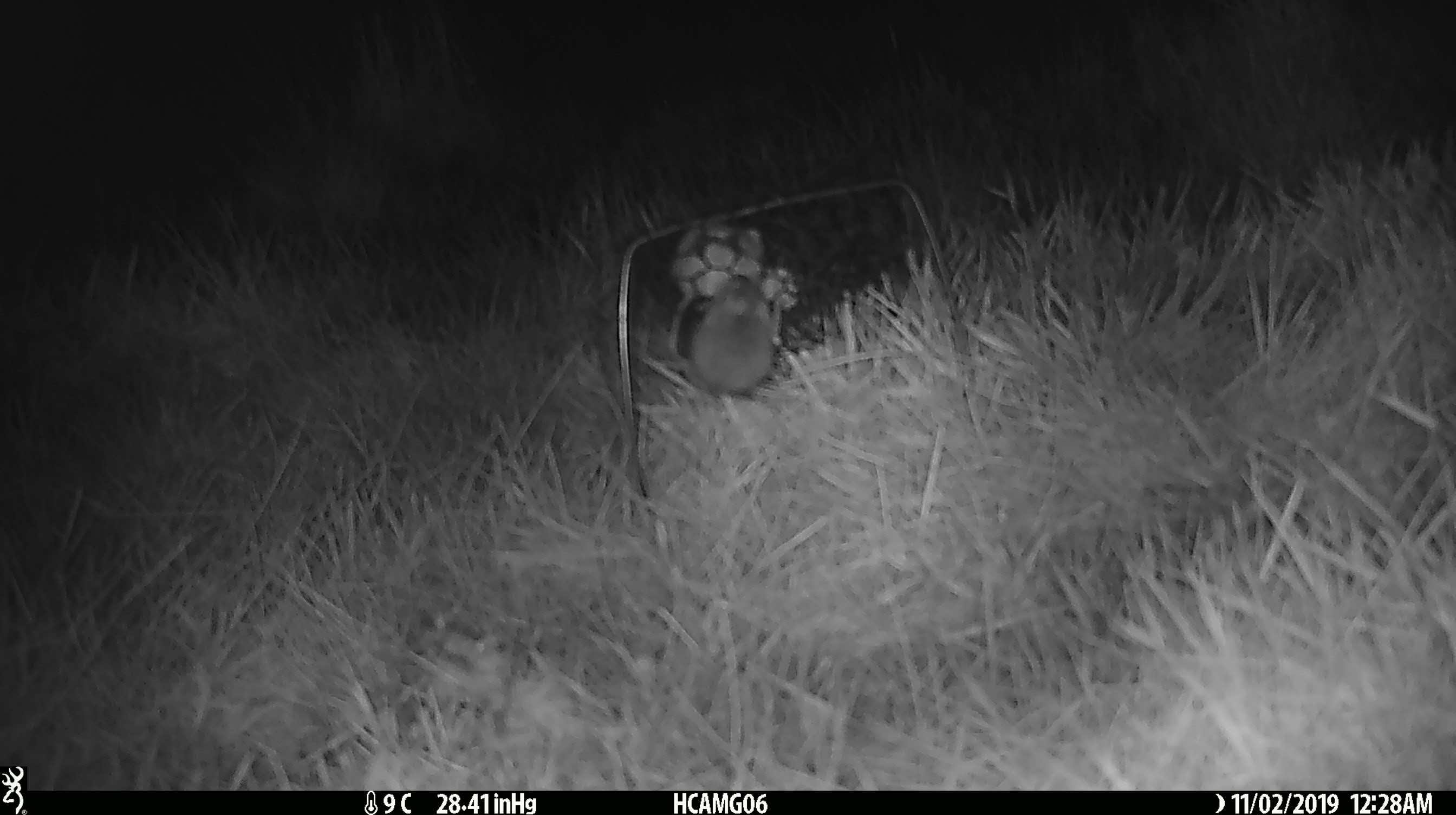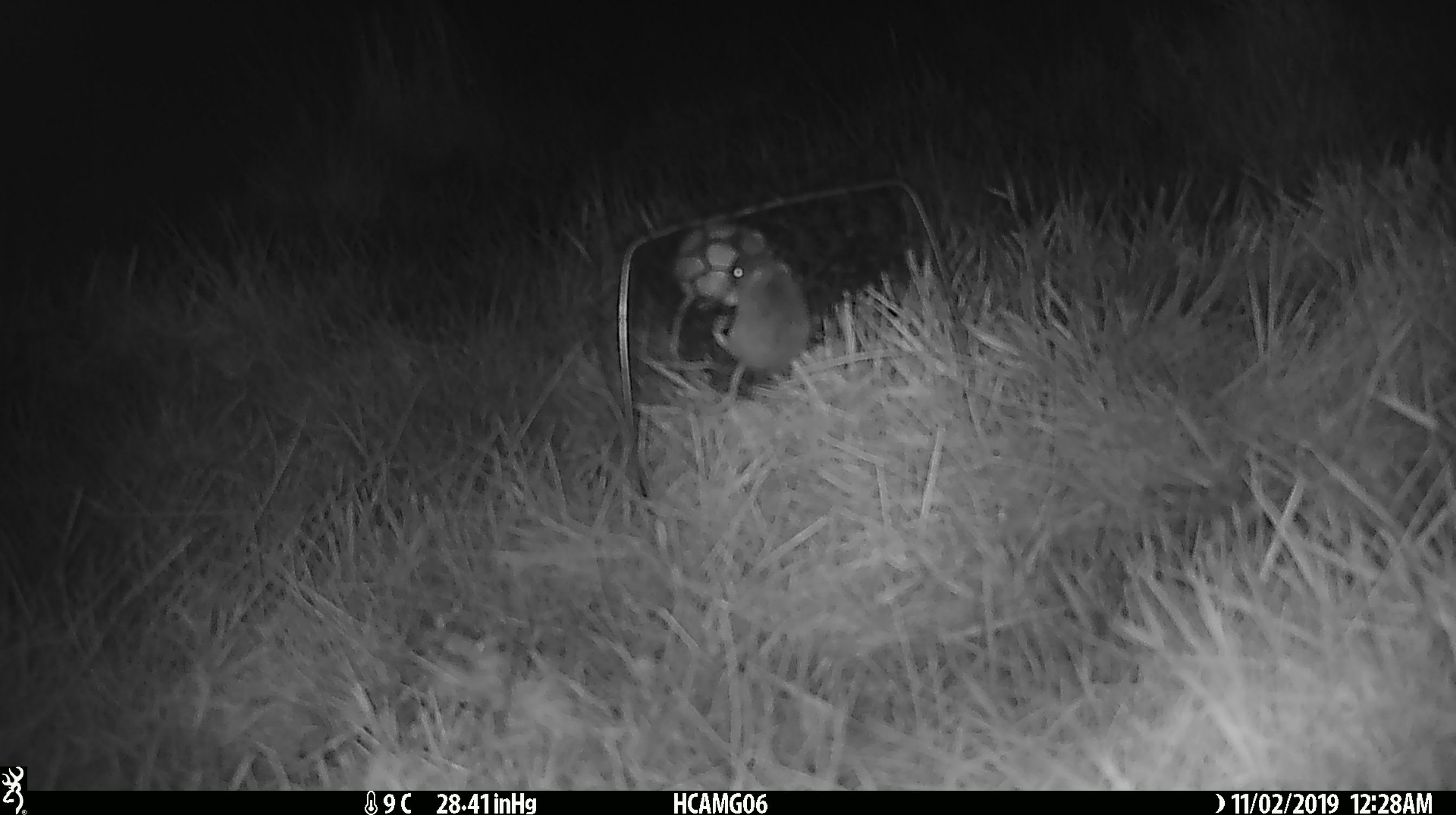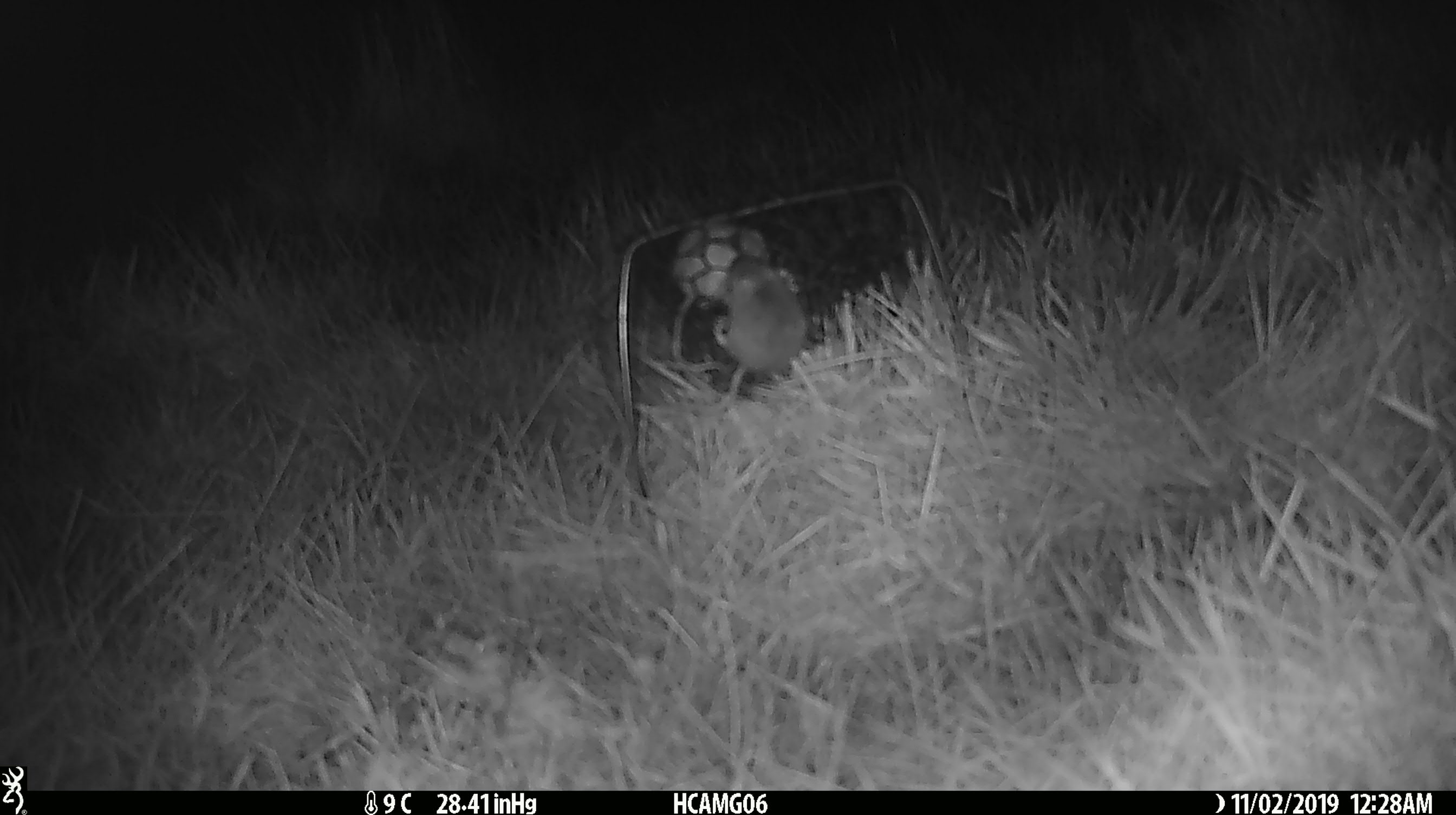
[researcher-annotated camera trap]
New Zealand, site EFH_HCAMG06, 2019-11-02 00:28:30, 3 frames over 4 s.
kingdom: Animalia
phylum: Chordata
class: Mammalia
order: Rodentia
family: Muridae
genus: Mus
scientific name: Mus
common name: mouse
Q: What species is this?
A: Mouse (Mus).